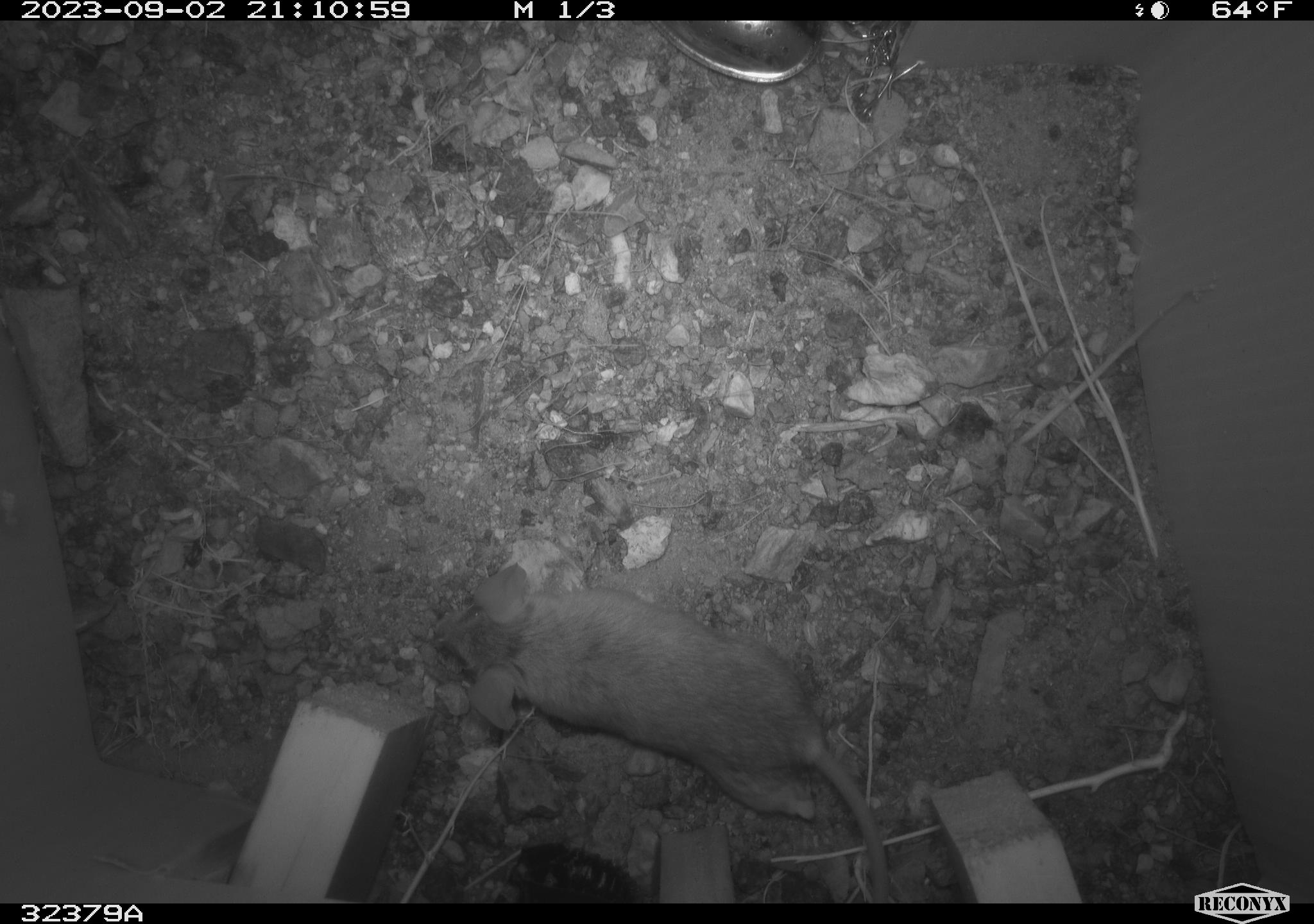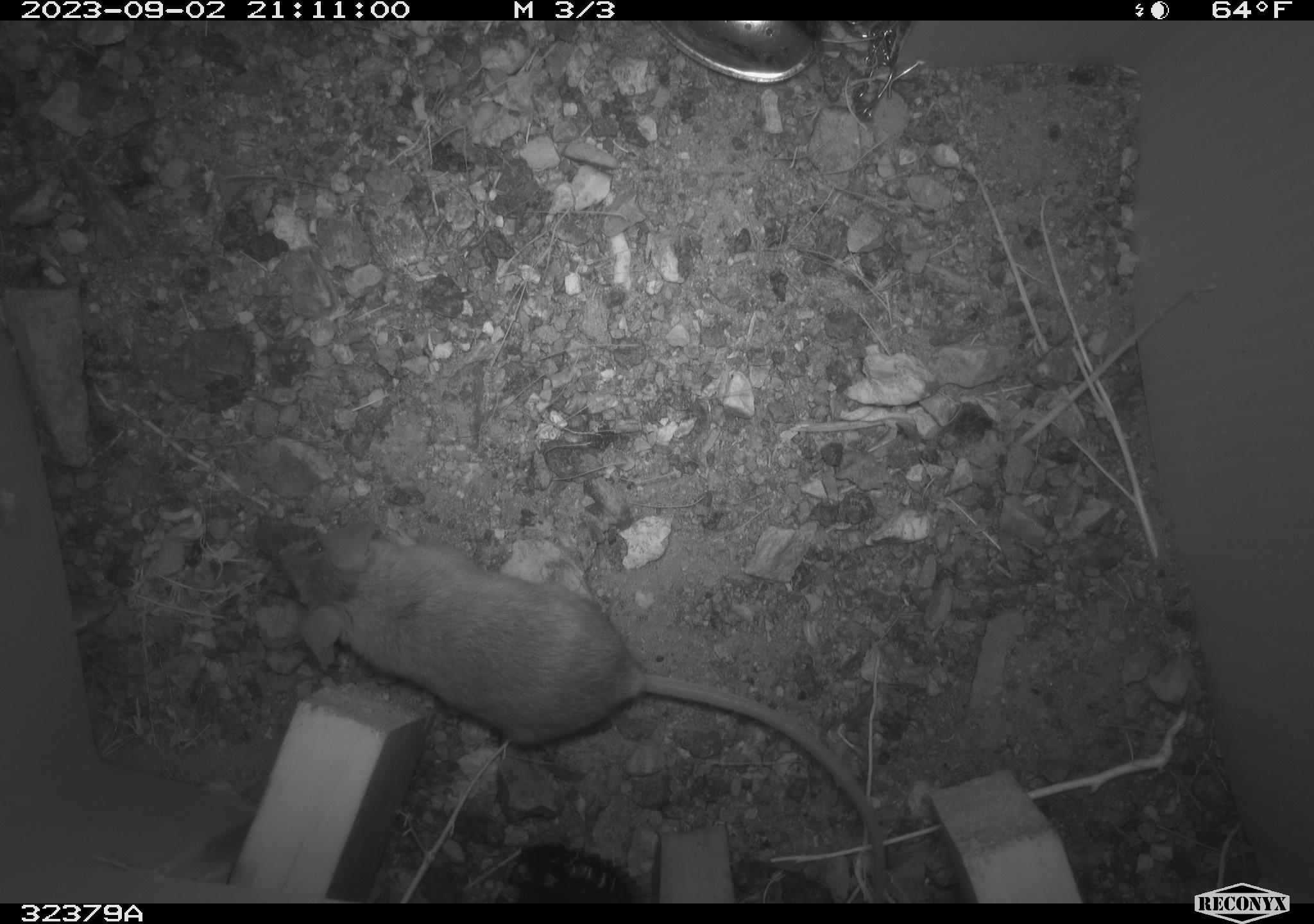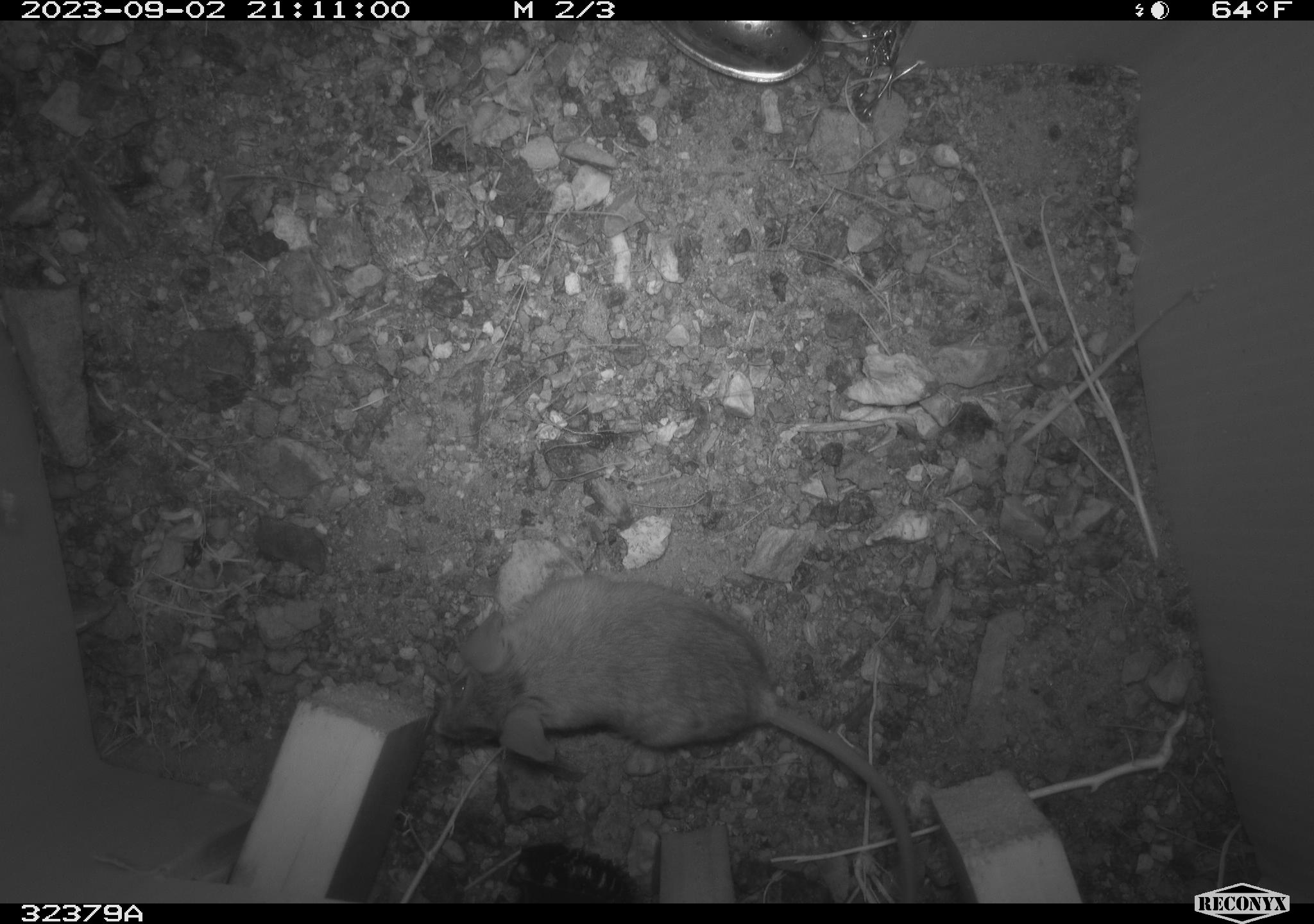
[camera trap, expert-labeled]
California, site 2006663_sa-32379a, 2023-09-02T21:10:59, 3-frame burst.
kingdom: Animalia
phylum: Chordata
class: Mammalia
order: Rodentia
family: Cricetidae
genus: Peromyscus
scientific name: Peromyscus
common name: deer mice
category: peromyscus species